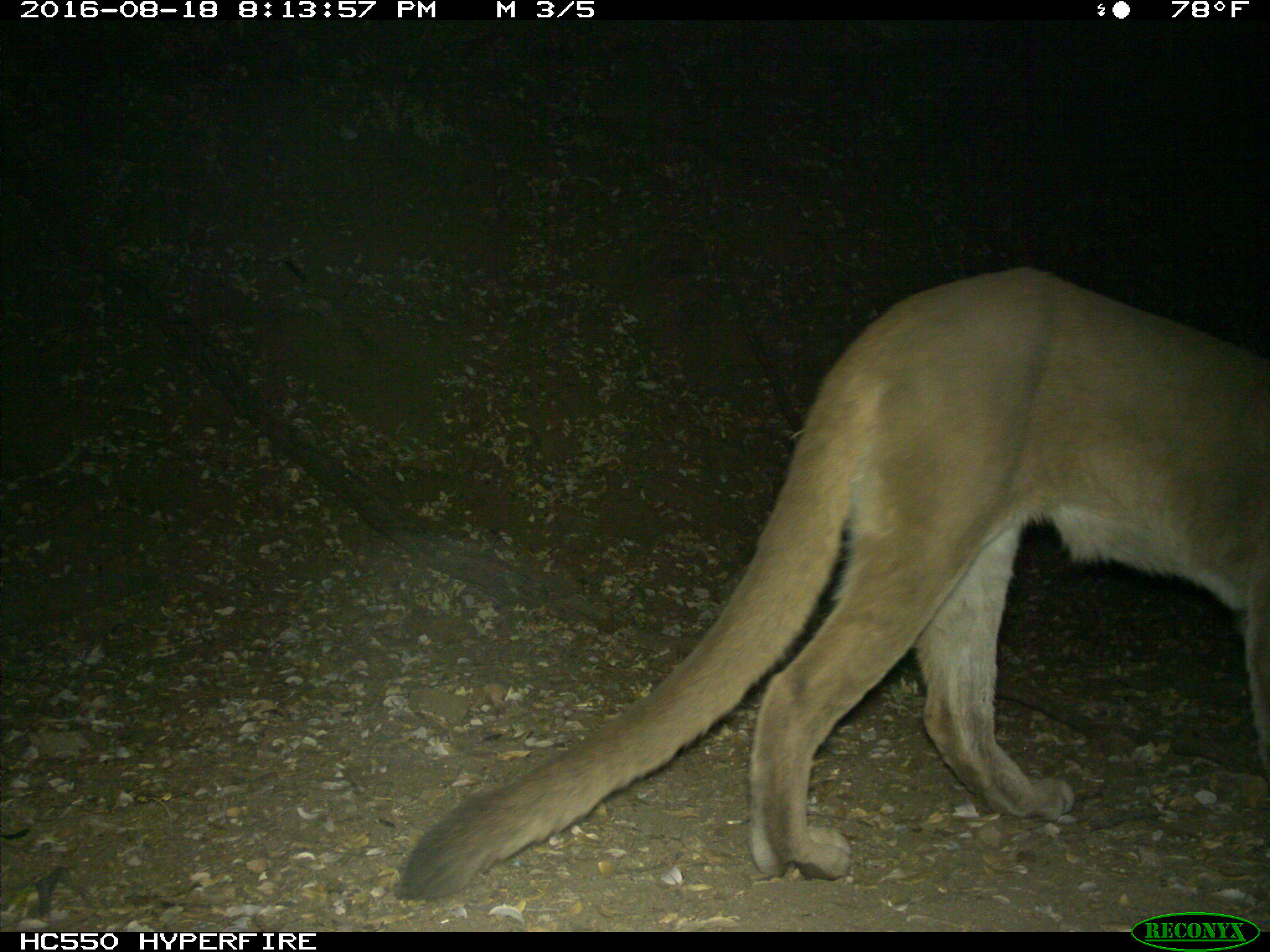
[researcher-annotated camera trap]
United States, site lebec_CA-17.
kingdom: Animalia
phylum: Chordata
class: Mammalia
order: Carnivora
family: Felidae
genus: Puma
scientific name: Puma concolor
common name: mountain lion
Puma concolor (mountain lion).